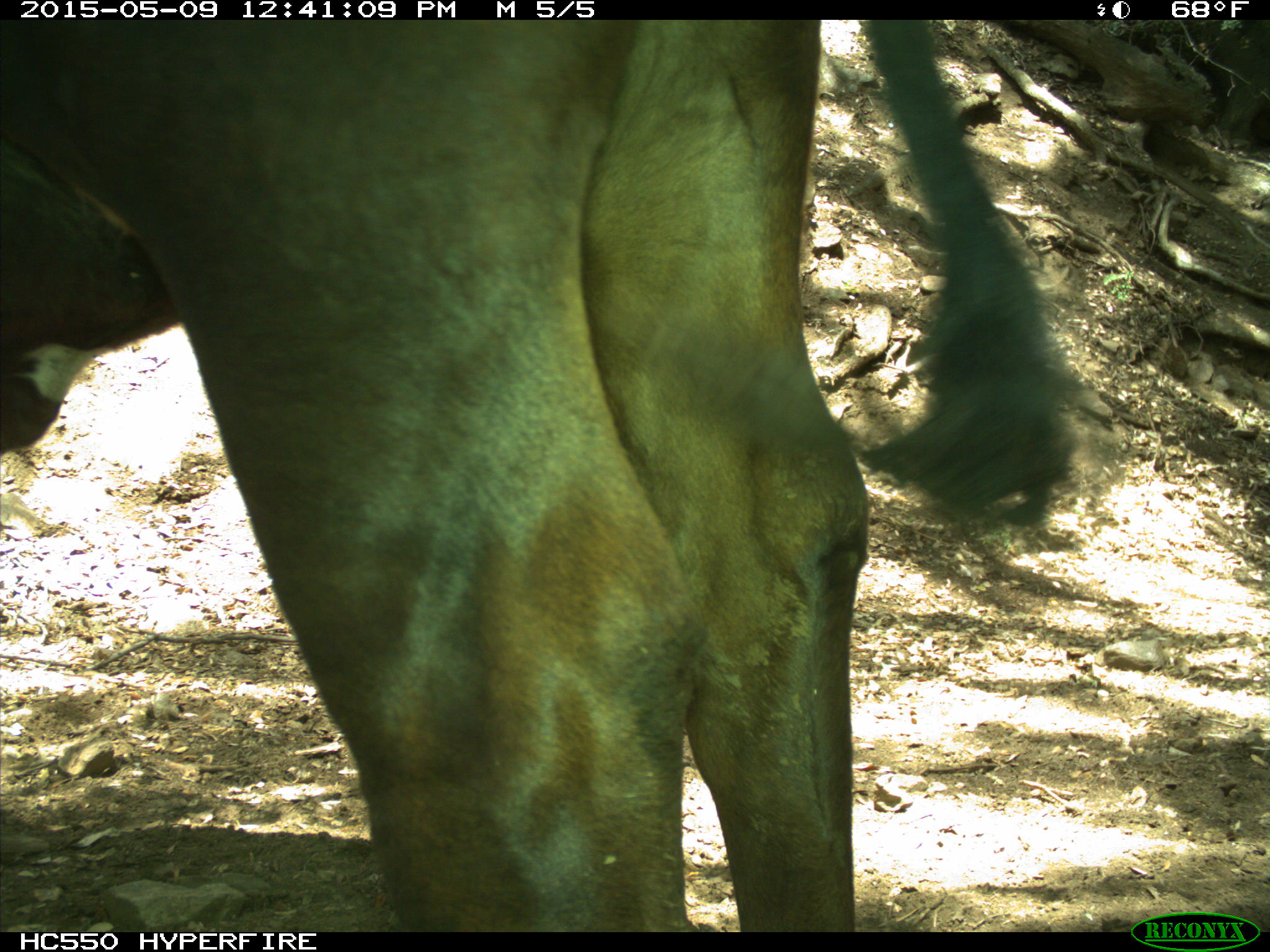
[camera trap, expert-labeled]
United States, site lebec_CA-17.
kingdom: Animalia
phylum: Chordata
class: Mammalia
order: Artiodactyla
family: Bovidae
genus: Bos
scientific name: Bos taurus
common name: domestic cow